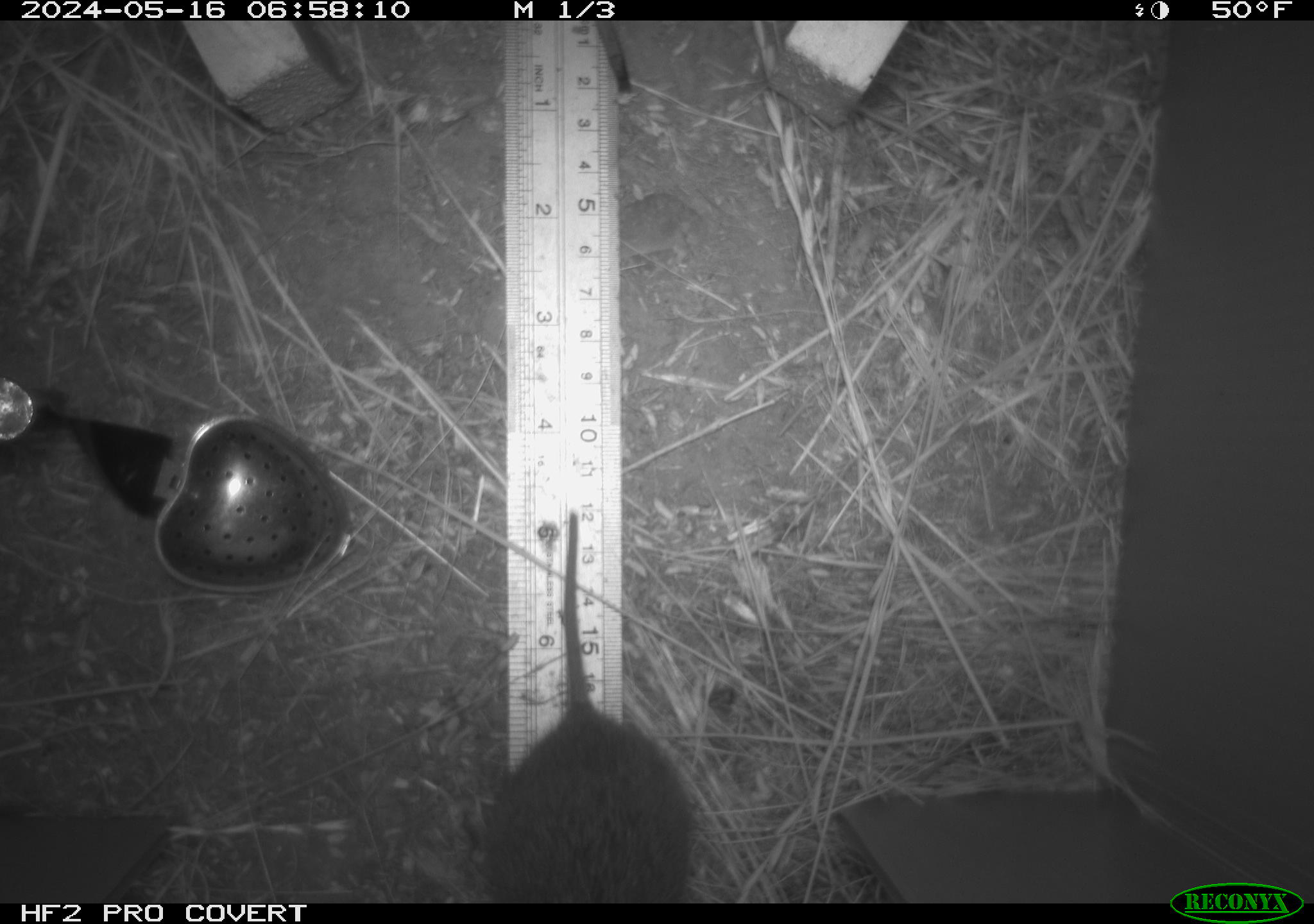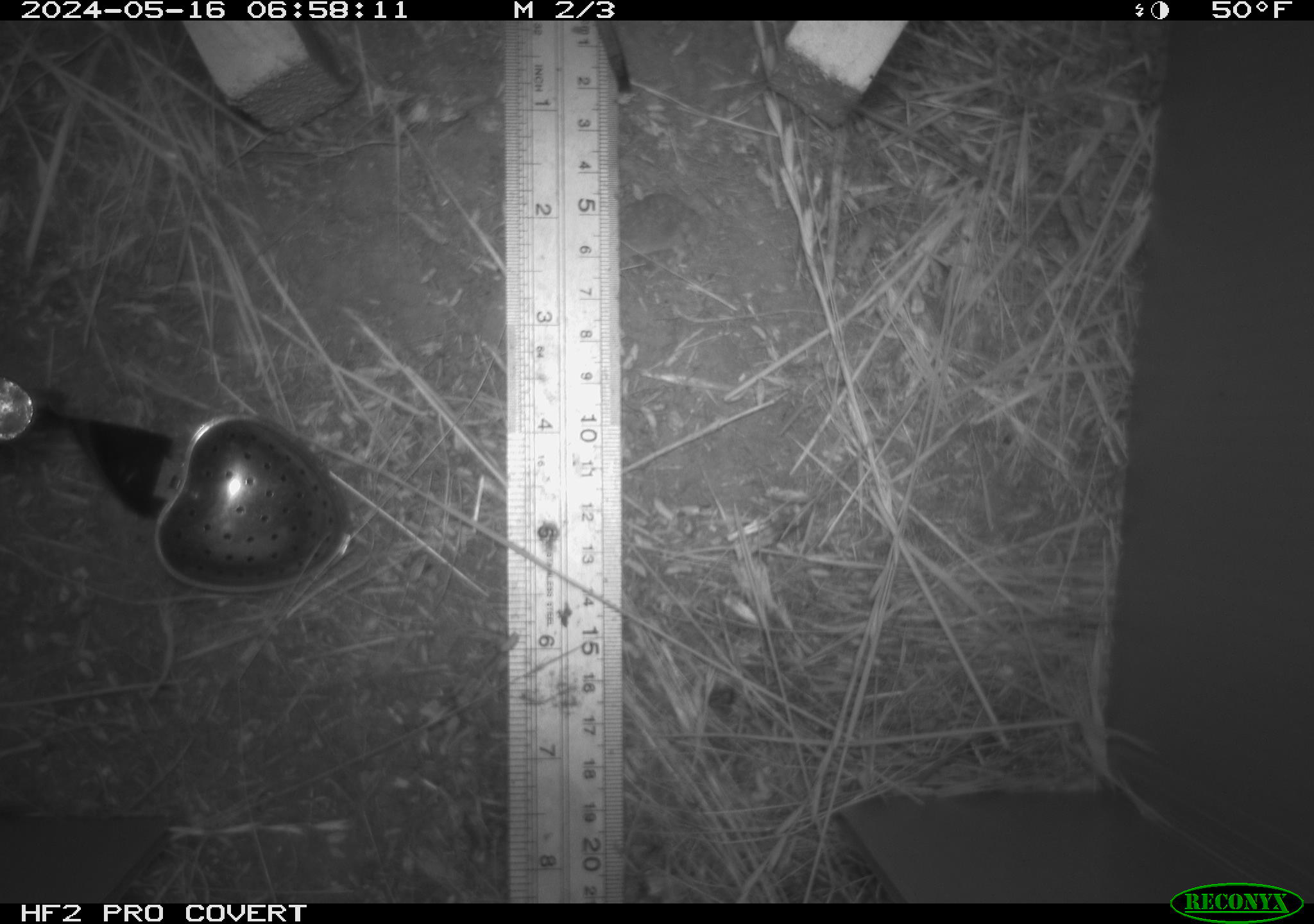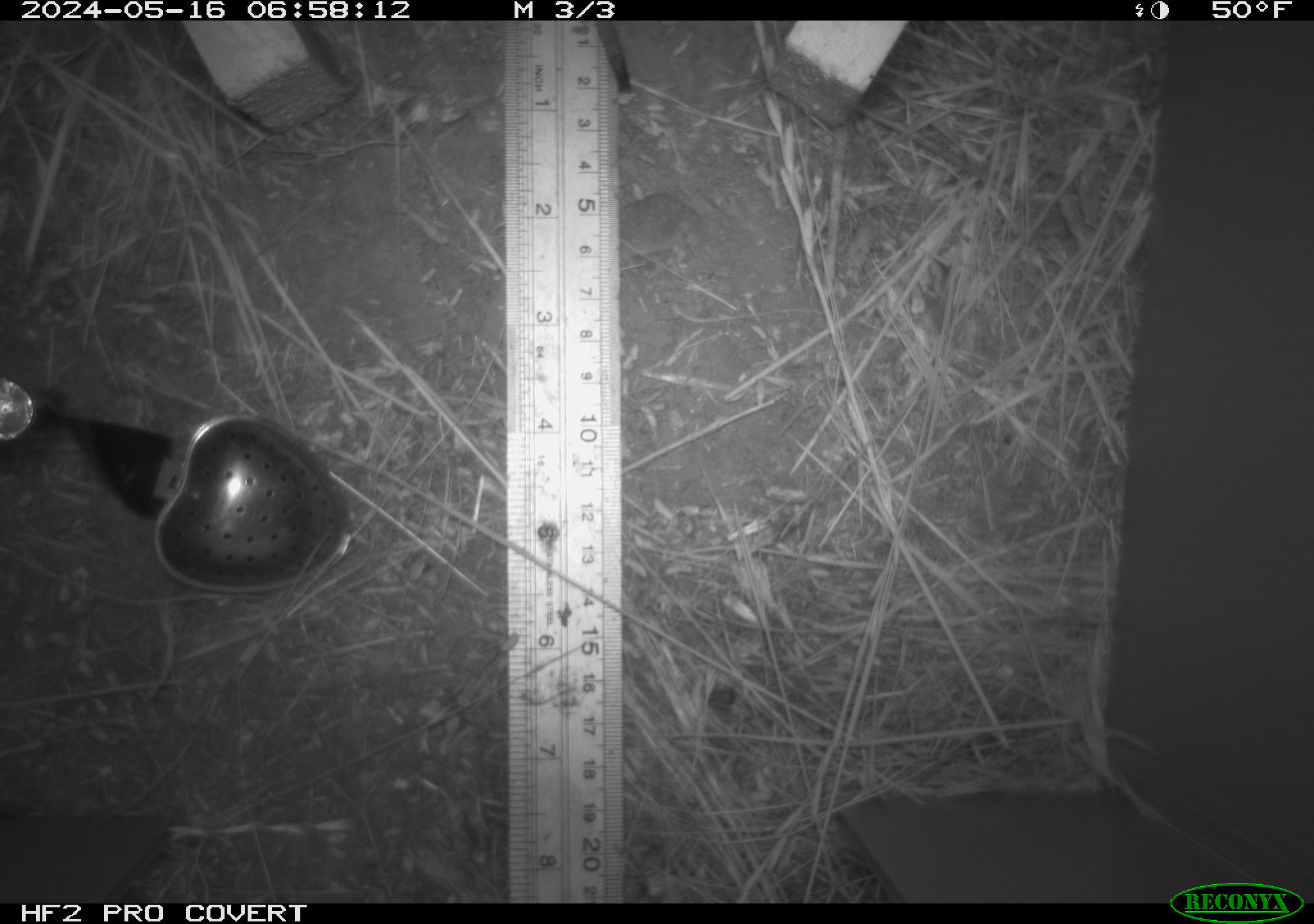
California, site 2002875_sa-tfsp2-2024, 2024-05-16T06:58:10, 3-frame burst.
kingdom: Animalia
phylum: Chordata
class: Mammalia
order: Rodentia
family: Cricetidae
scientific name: Arvicolinae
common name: voles, lemmings, and muskrats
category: arvicolinae subfamily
Arvicolinae subfamily (voles, lemmings, and muskrats) (Arvicolinae).